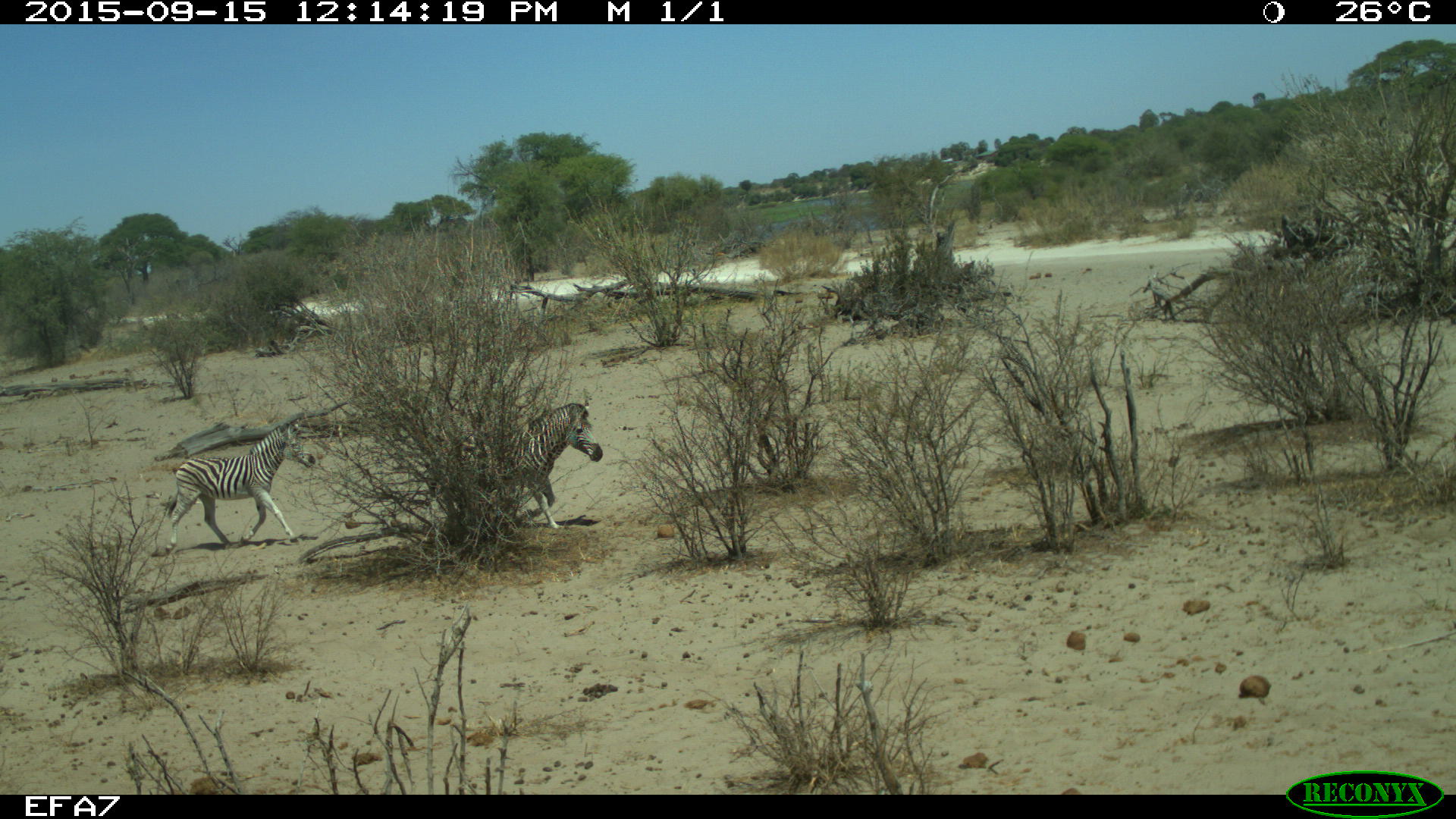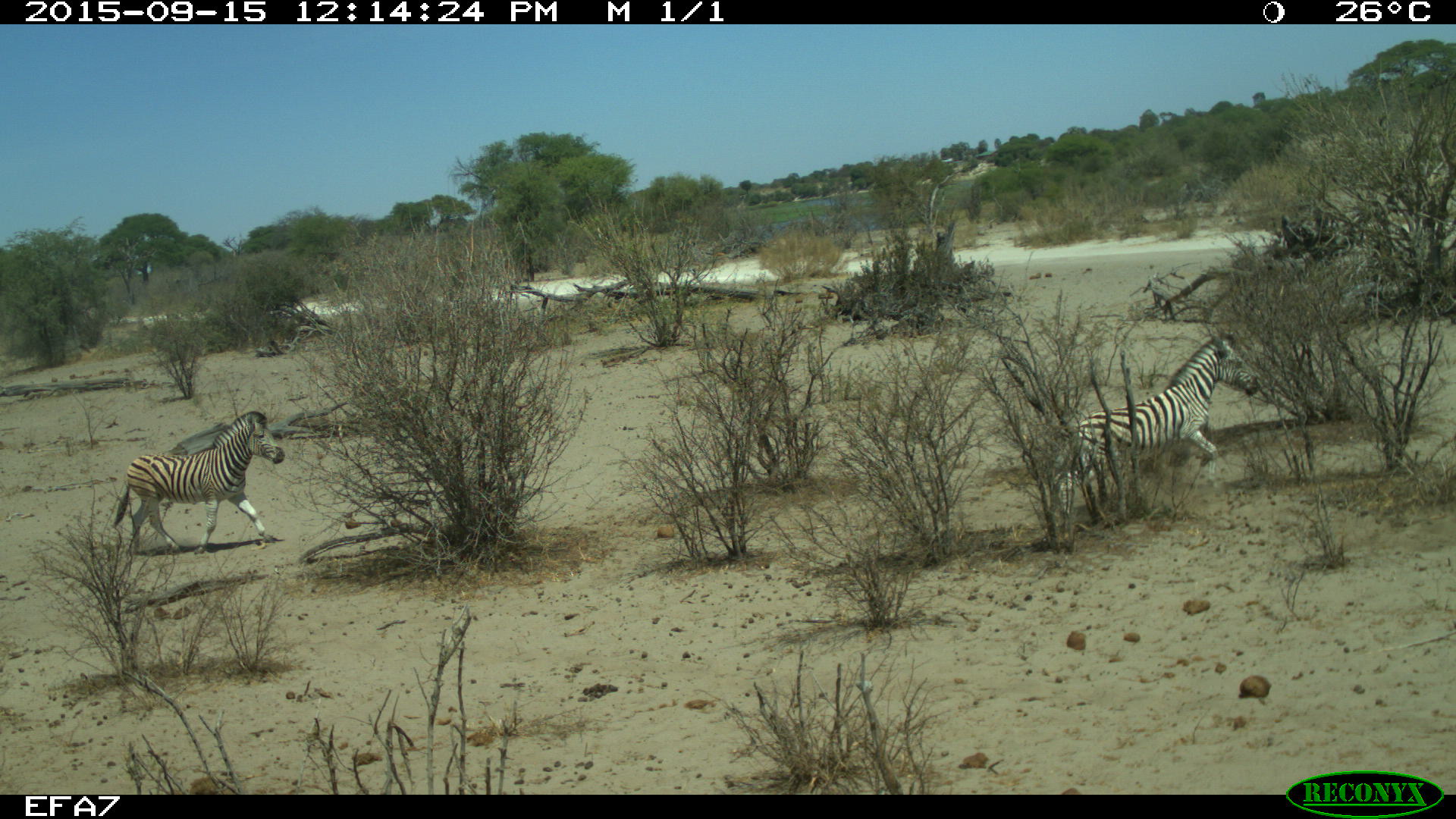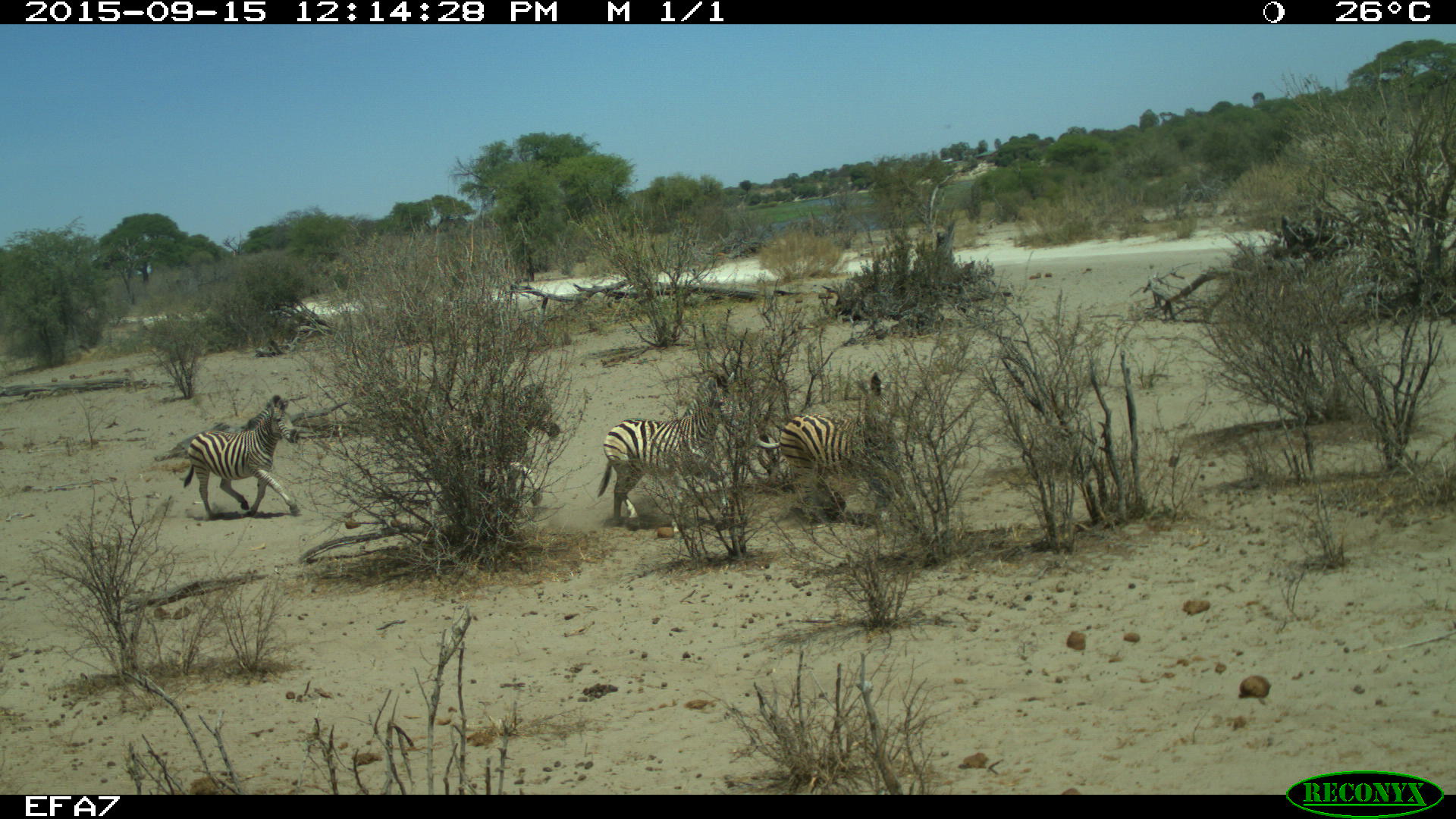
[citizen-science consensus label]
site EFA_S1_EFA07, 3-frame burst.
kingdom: Animalia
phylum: Chordata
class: Mammalia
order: Perissodactyla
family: Equidae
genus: Equus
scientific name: Equus quagga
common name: plains zebra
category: zebraplains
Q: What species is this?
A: Zebraplains (plains zebra) (Equus quagga).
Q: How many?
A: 2.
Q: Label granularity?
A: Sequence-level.